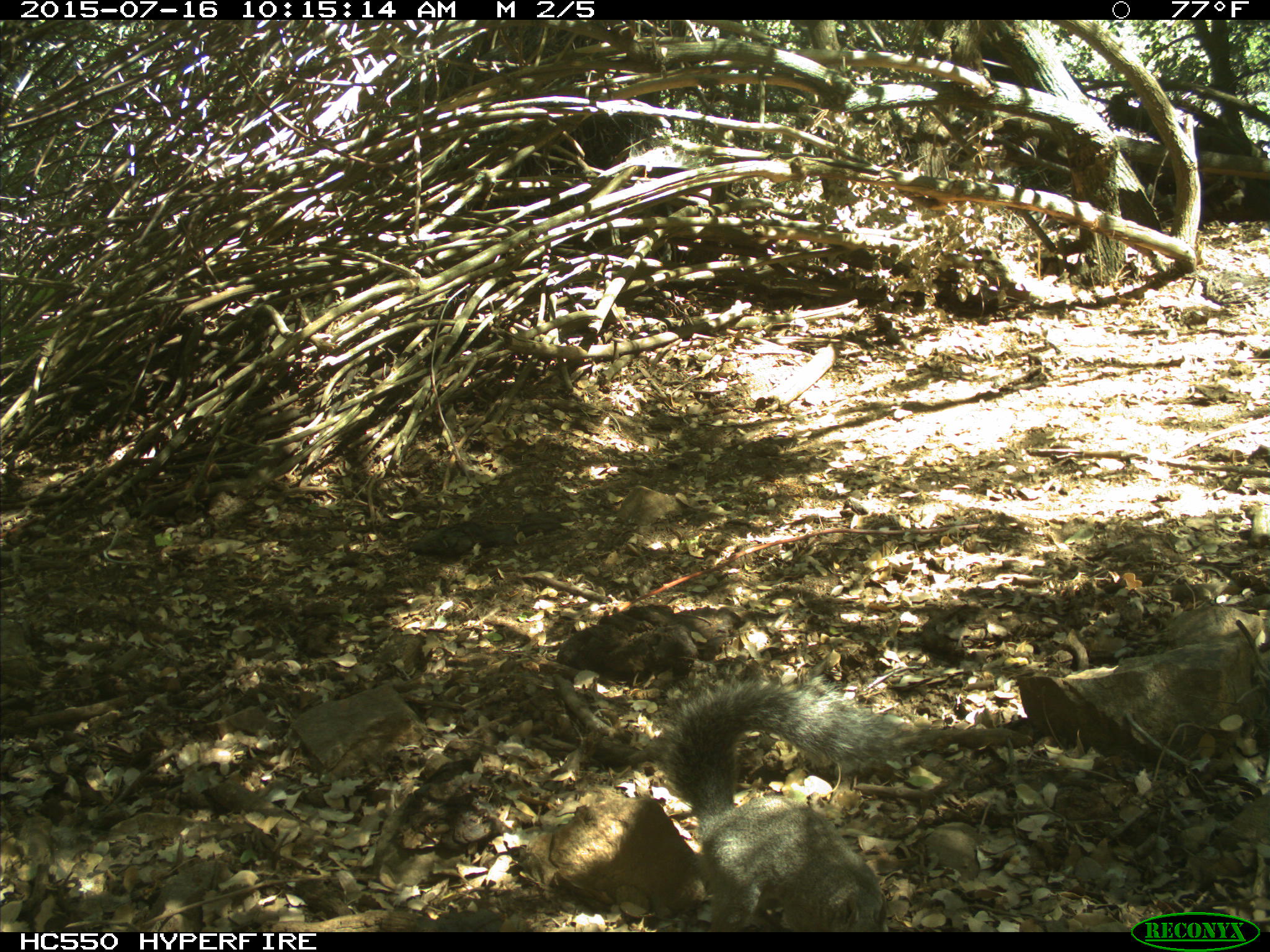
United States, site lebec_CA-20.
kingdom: Animalia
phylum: Chordata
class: Mammalia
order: Rodentia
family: Sciuridae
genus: Sciurus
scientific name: Sciurus carolinensis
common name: eastern gray squirrel